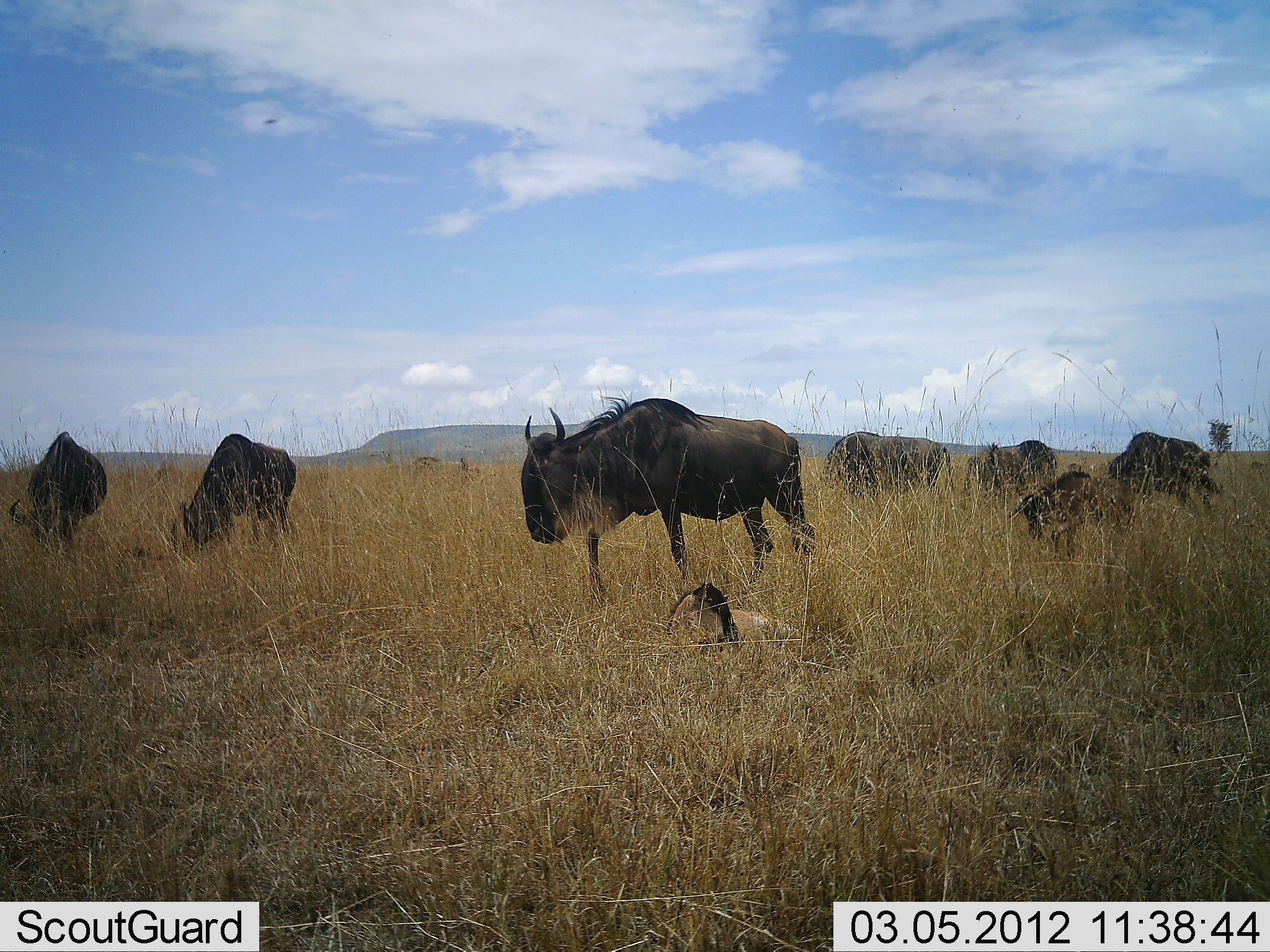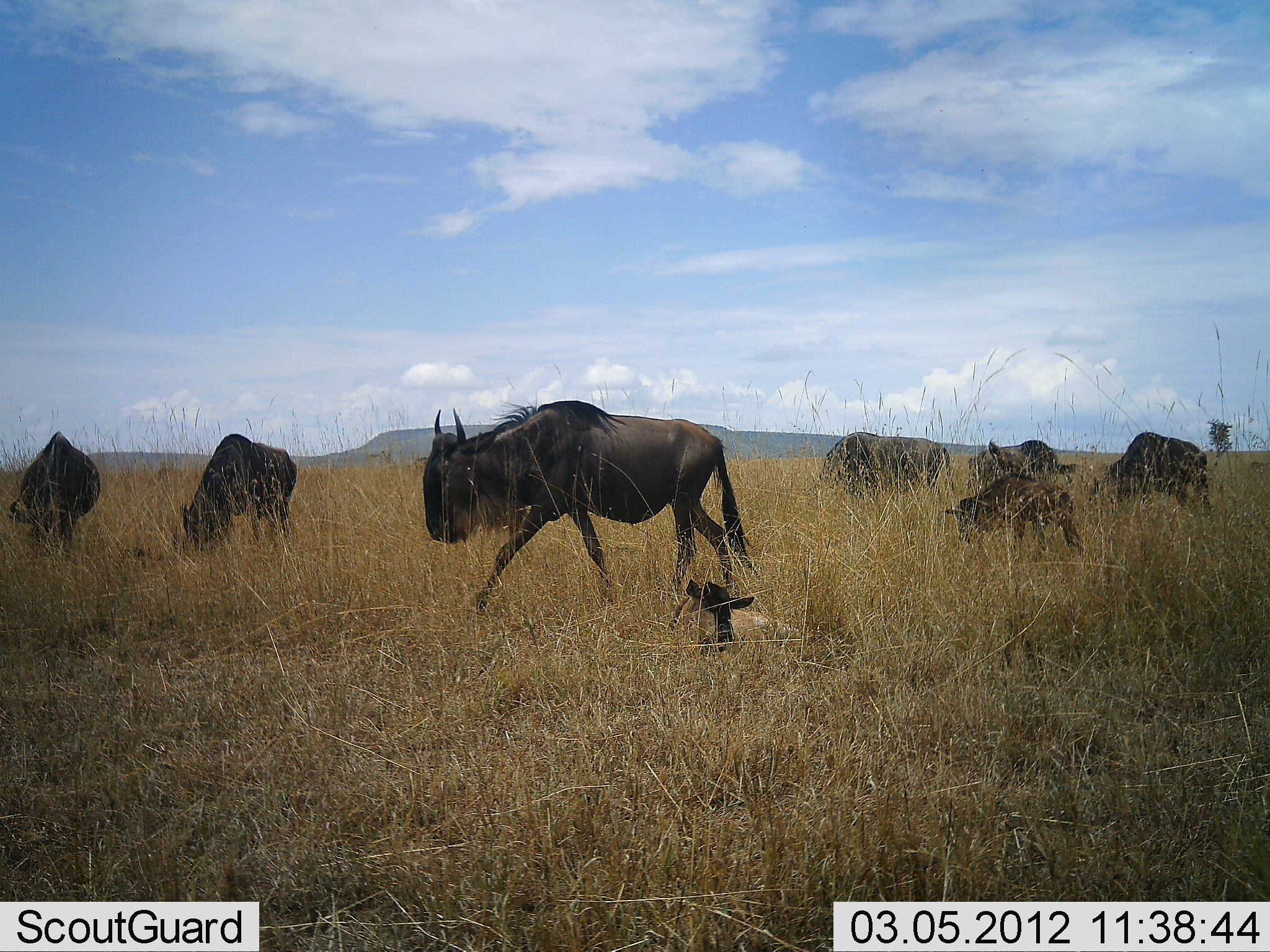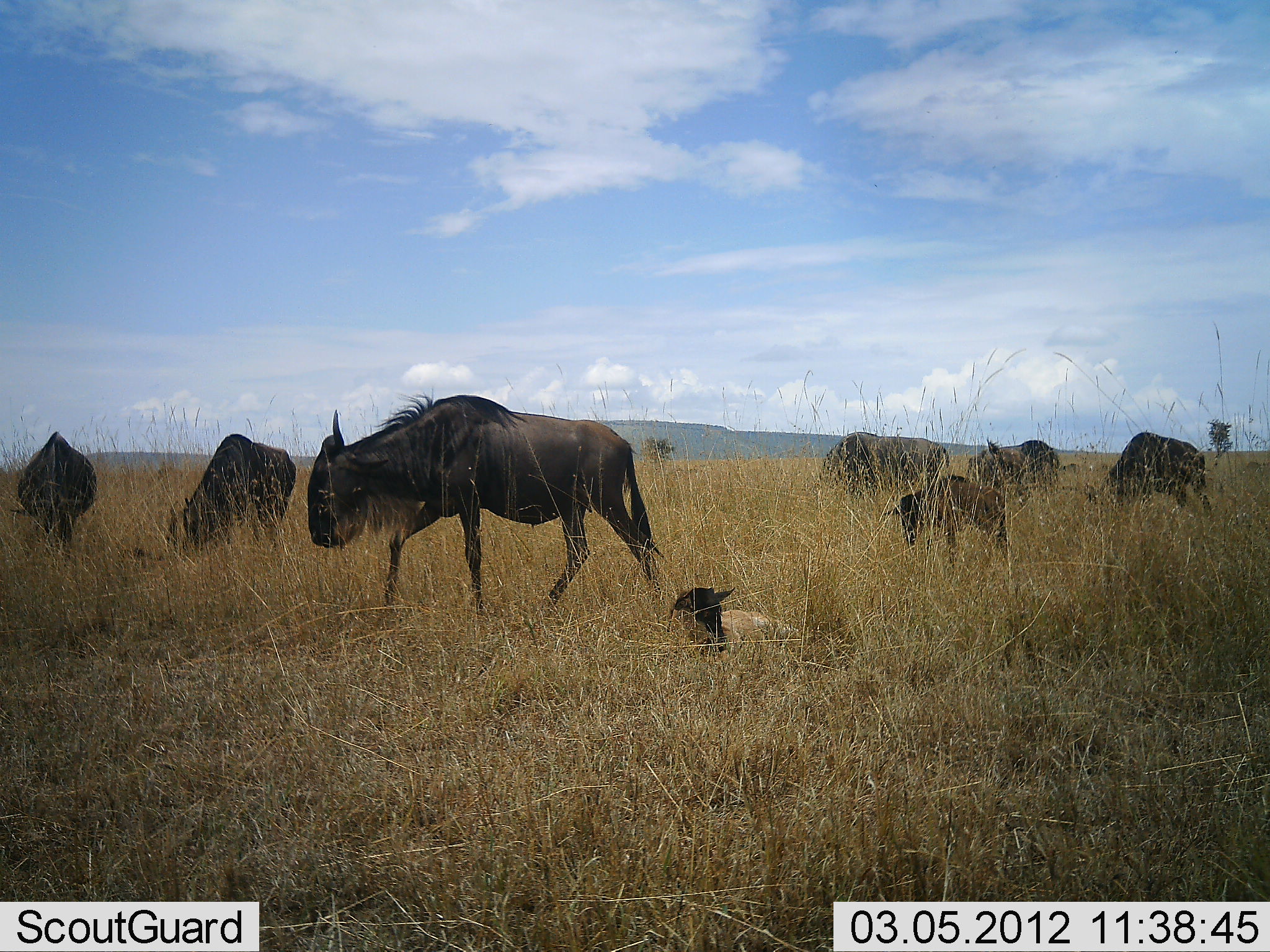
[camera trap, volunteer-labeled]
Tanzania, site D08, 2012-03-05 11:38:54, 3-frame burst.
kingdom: Animalia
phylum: Chordata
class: Mammalia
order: Artiodactyla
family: Bovidae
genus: Connochaetes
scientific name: Connochaetes taurinus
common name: blue wildebeest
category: wildebeest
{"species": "wildebeest (blue wildebeest) (Connochaetes taurinus)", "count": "8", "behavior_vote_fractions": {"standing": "31%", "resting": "50%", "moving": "69%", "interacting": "0%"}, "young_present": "69%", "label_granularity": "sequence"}